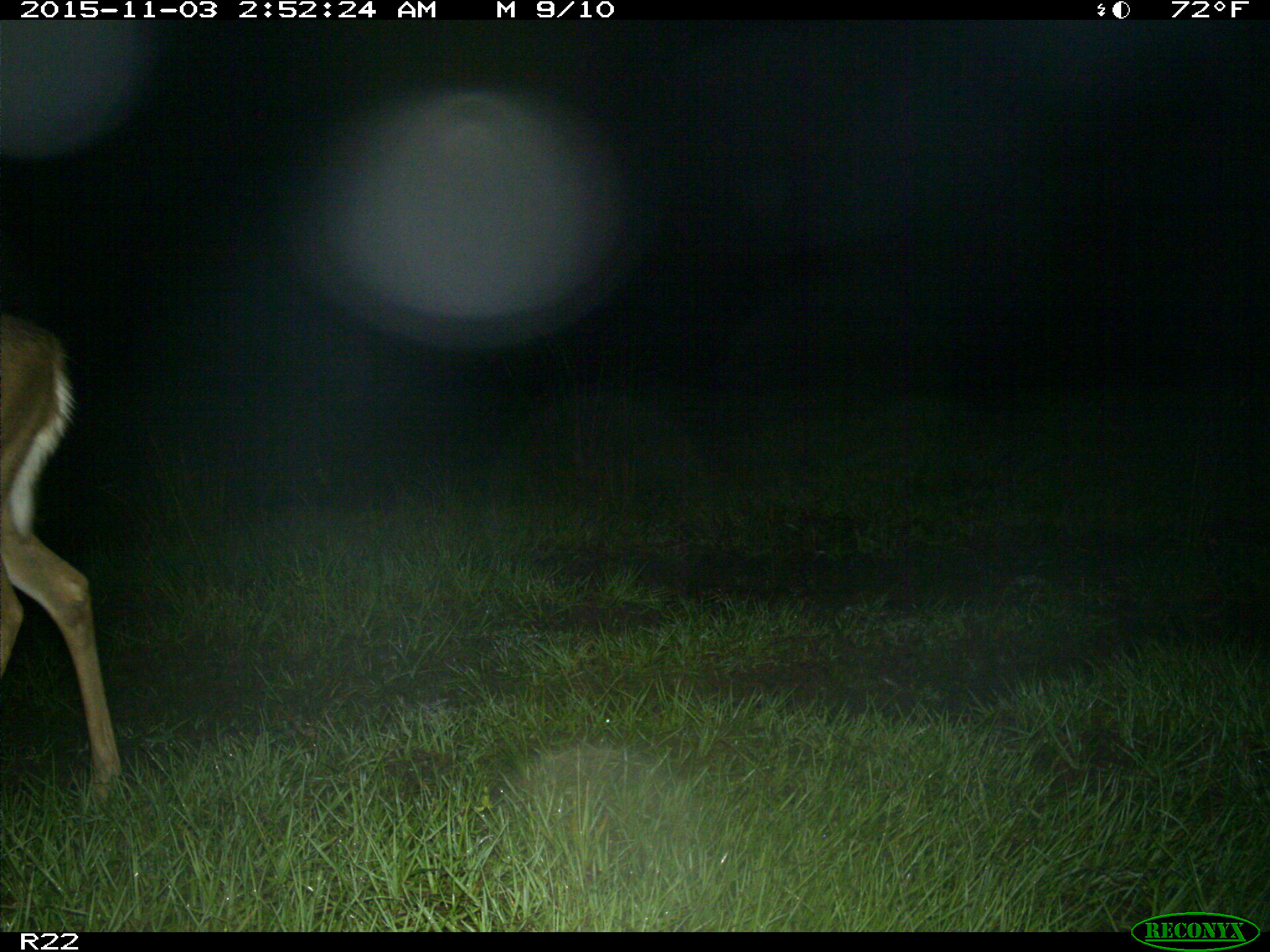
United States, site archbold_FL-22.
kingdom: Animalia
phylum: Chordata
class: Mammalia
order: Artiodactyla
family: Cervidae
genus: Odocoileus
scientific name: Odocoileus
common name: deer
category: unidentified deer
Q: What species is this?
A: Unidentified deer (deer) (Odocoileus).